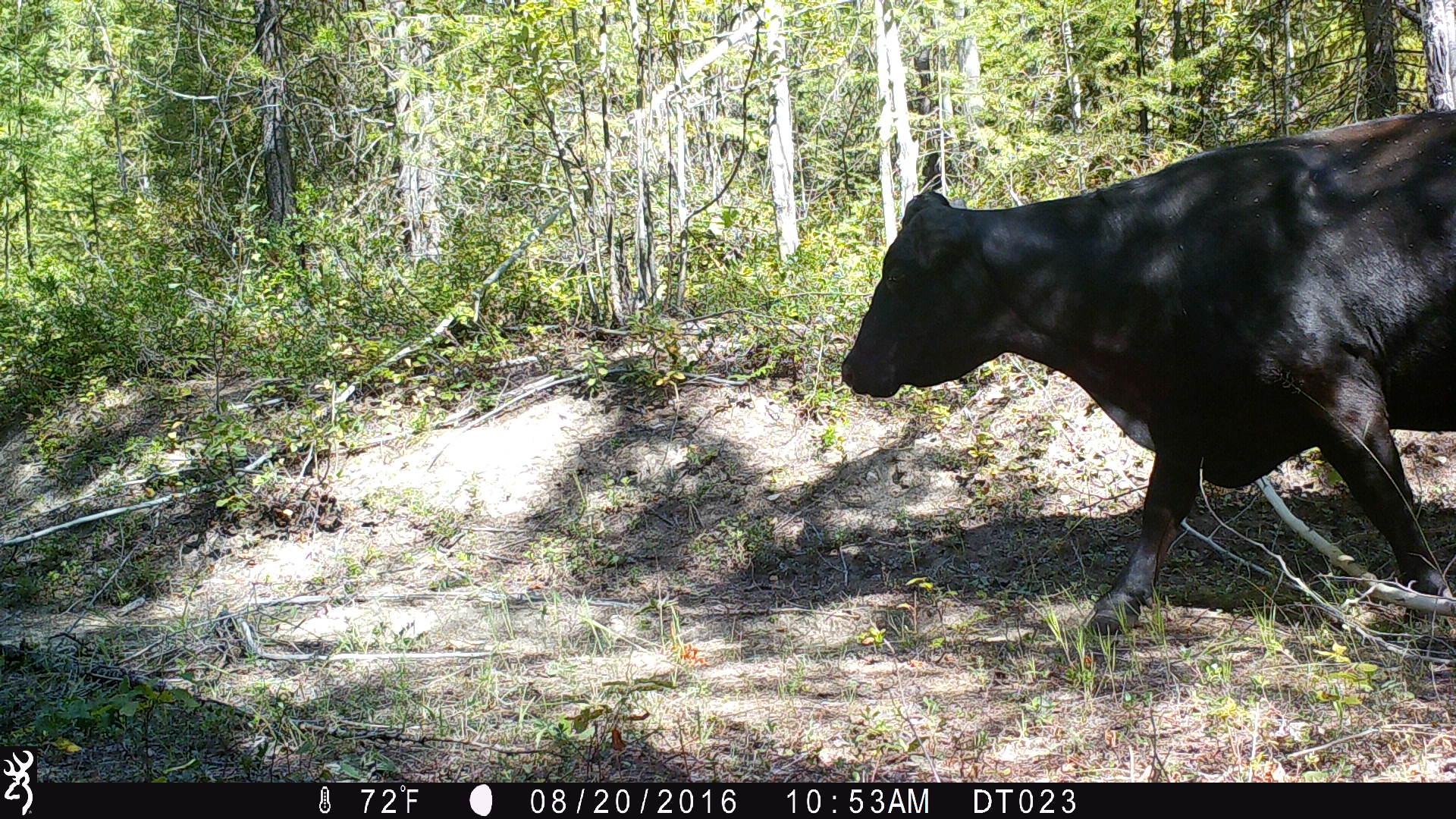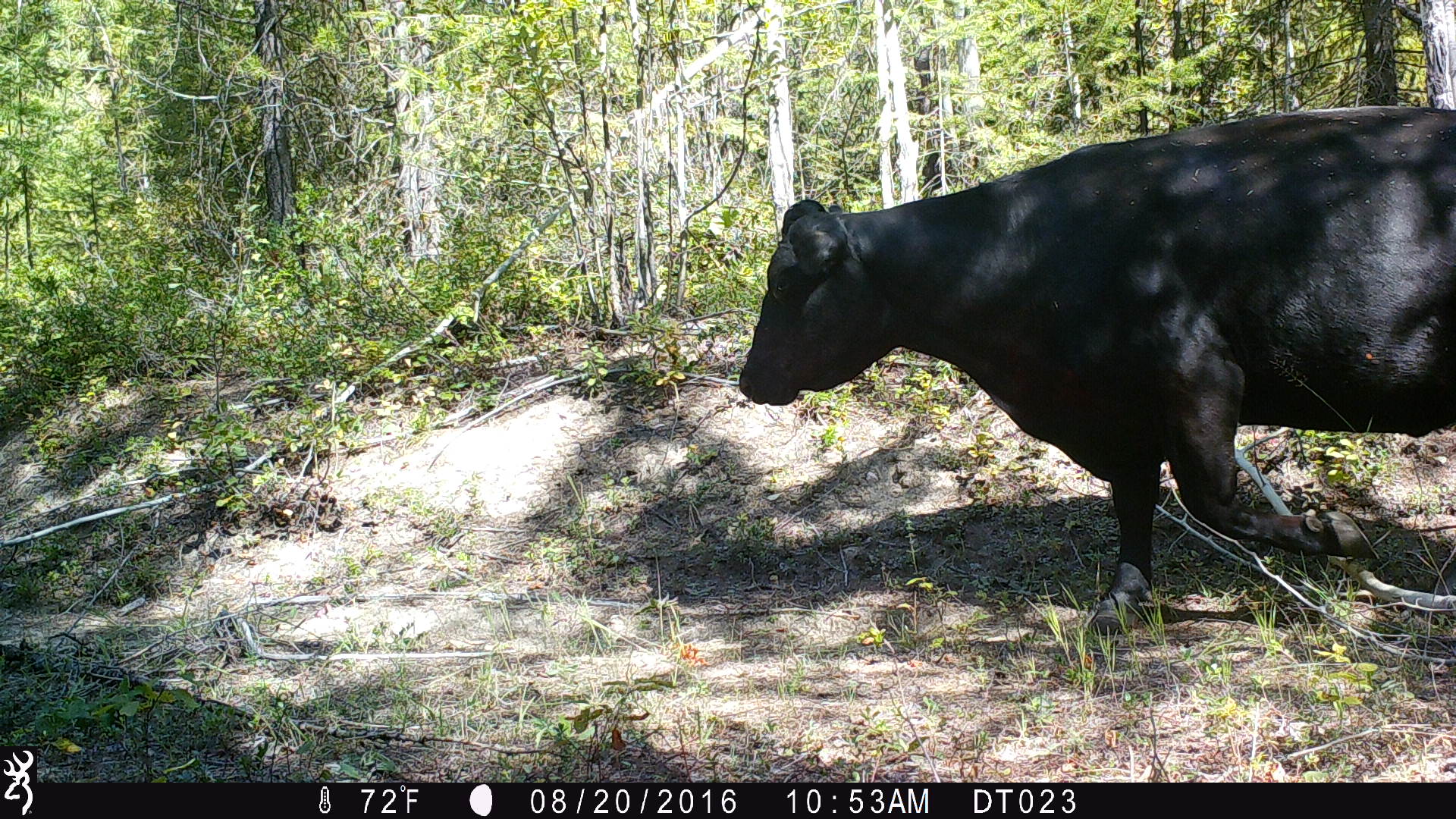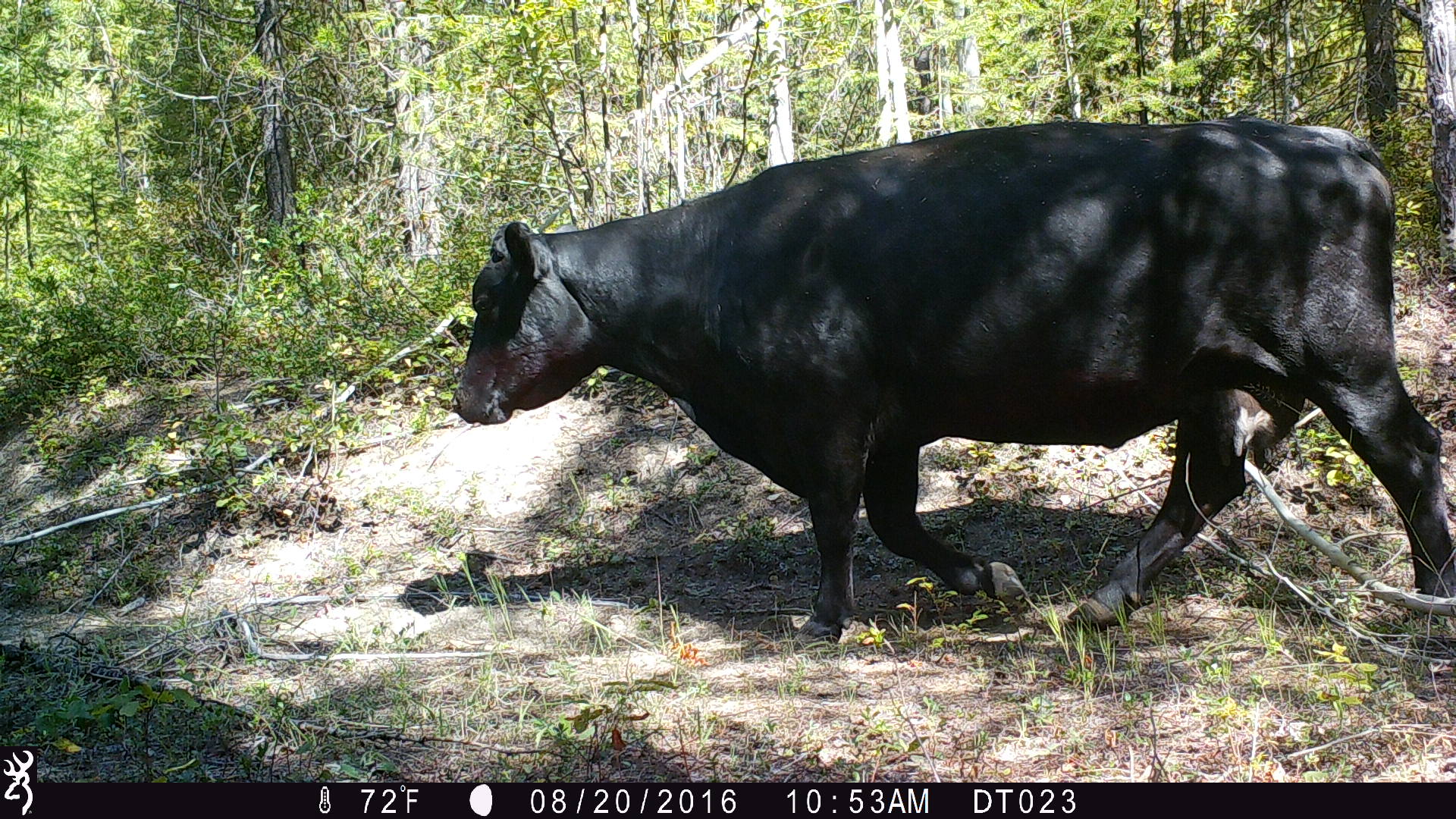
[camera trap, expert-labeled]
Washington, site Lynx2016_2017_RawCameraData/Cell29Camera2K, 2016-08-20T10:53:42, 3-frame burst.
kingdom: Animalia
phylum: Chordata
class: Mammalia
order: Artiodactyla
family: Bovidae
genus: Bos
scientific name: Bos taurus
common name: domestic cattle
Domestic cattle (Bos taurus). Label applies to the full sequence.